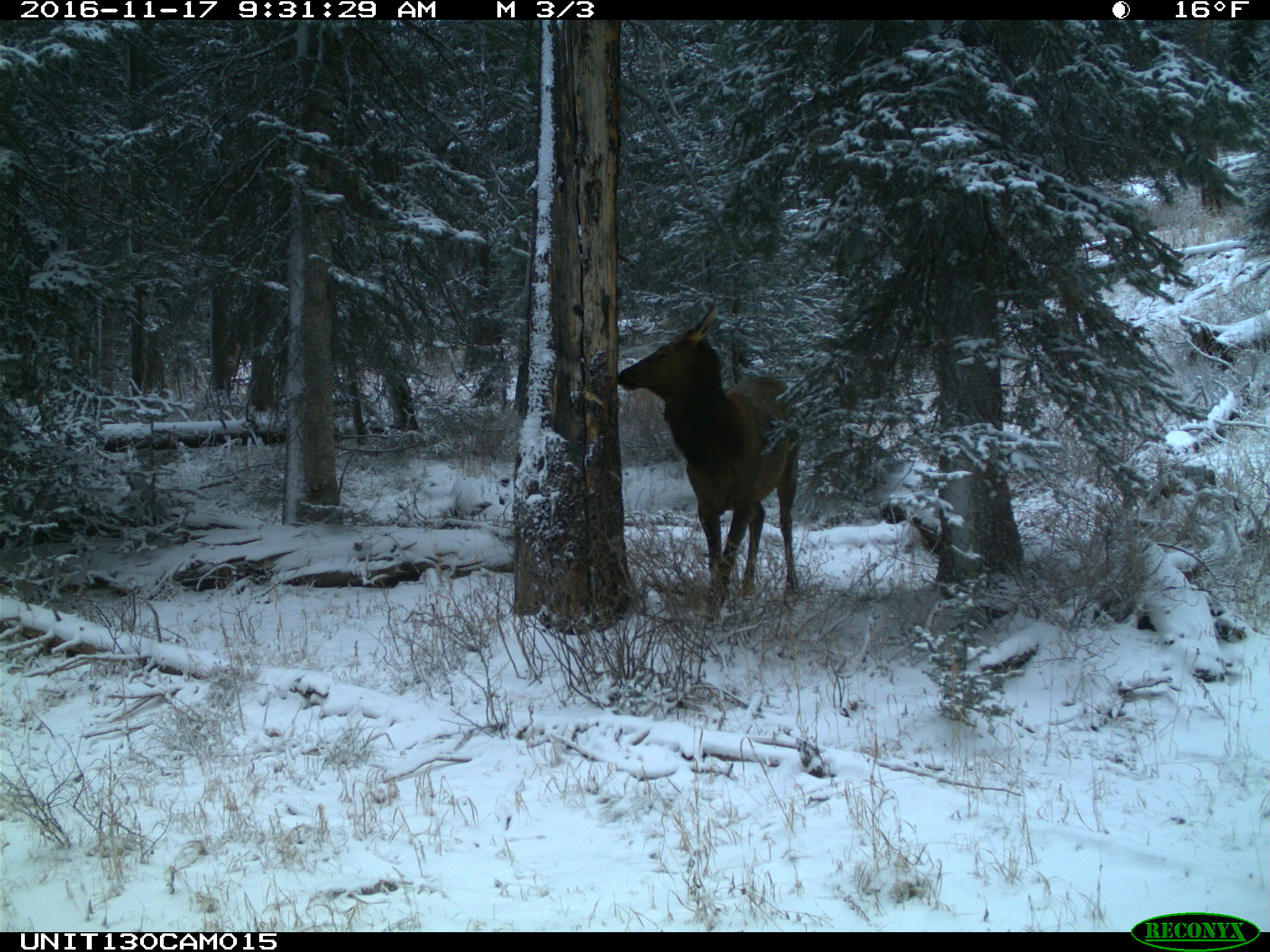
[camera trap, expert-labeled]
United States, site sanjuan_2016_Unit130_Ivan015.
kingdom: Animalia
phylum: Chordata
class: Mammalia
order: Artiodactyla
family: Cervidae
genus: Cervus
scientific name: Cervus elaphus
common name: red deer